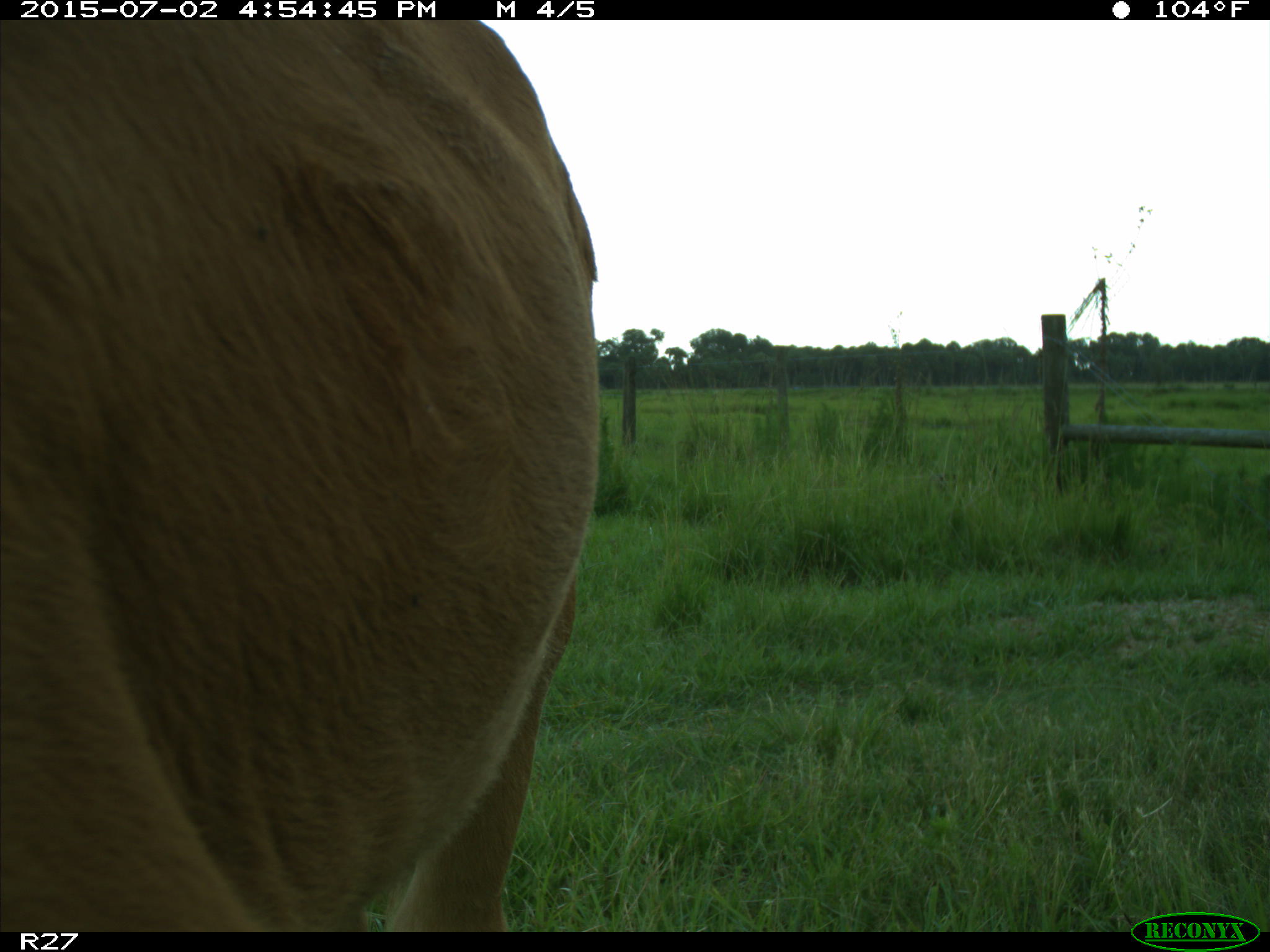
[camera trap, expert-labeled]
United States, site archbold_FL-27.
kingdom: Animalia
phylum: Chordata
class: Mammalia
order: Artiodactyla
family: Bovidae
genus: Bos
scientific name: Bos taurus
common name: domestic cow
Bos taurus (domestic cow).